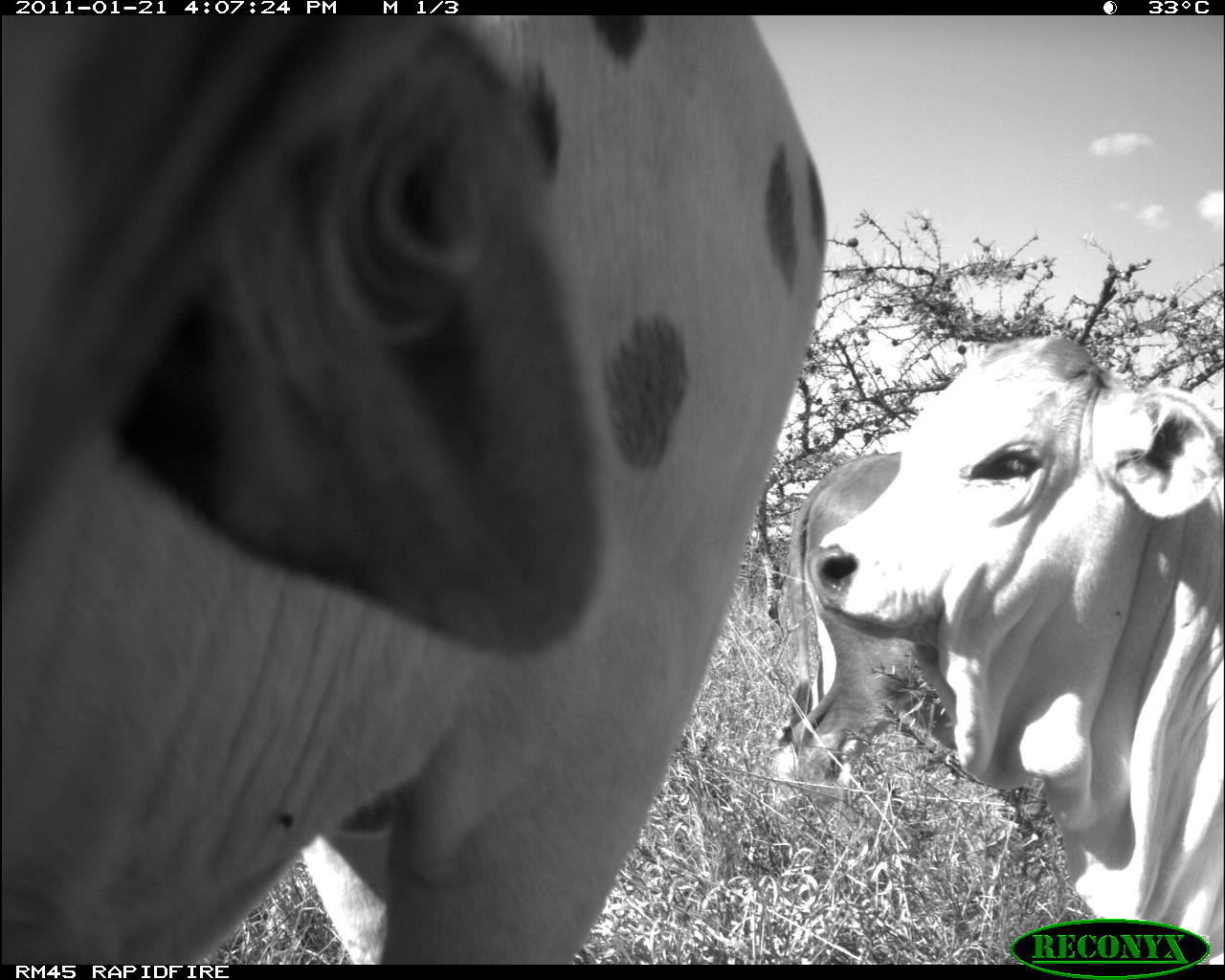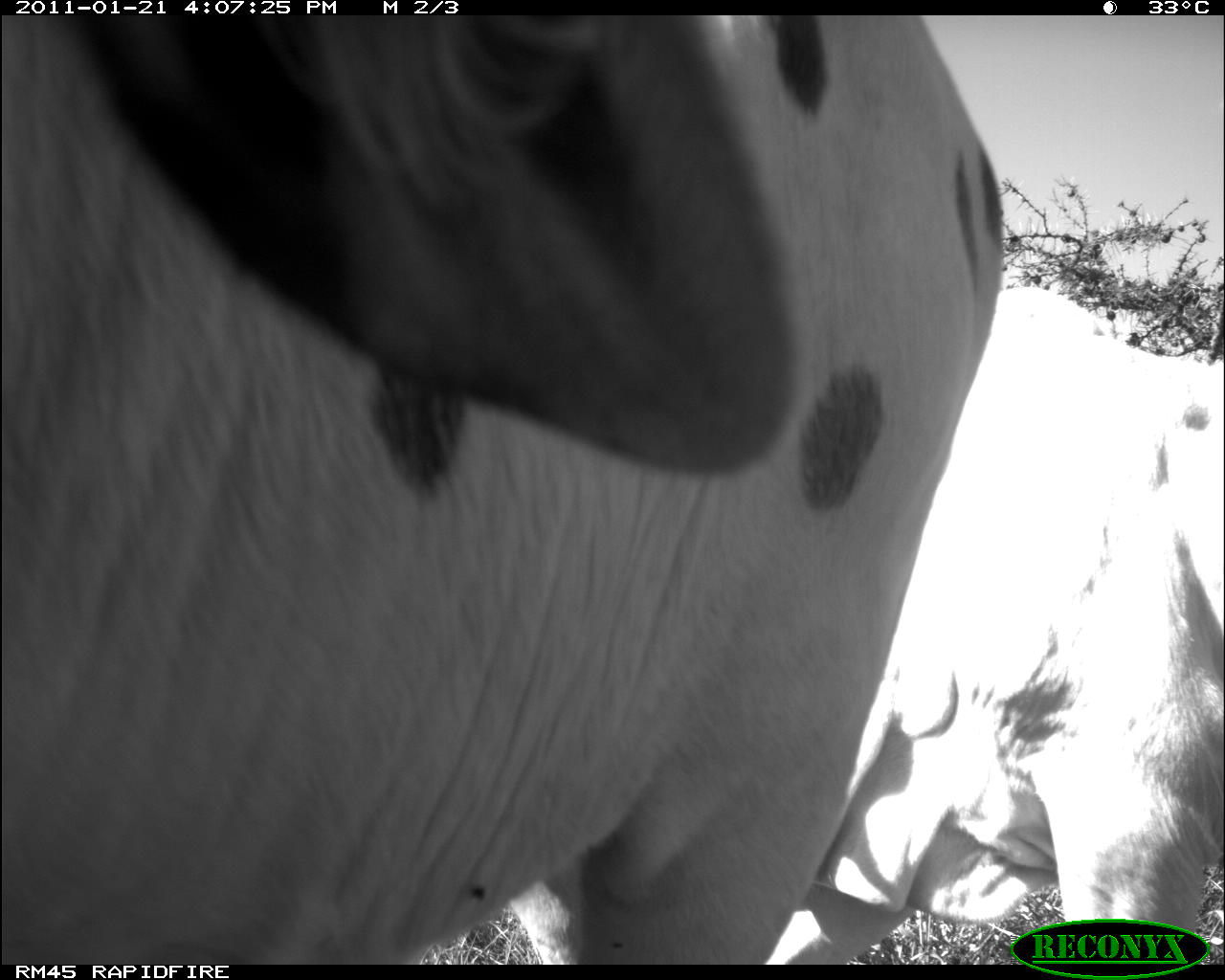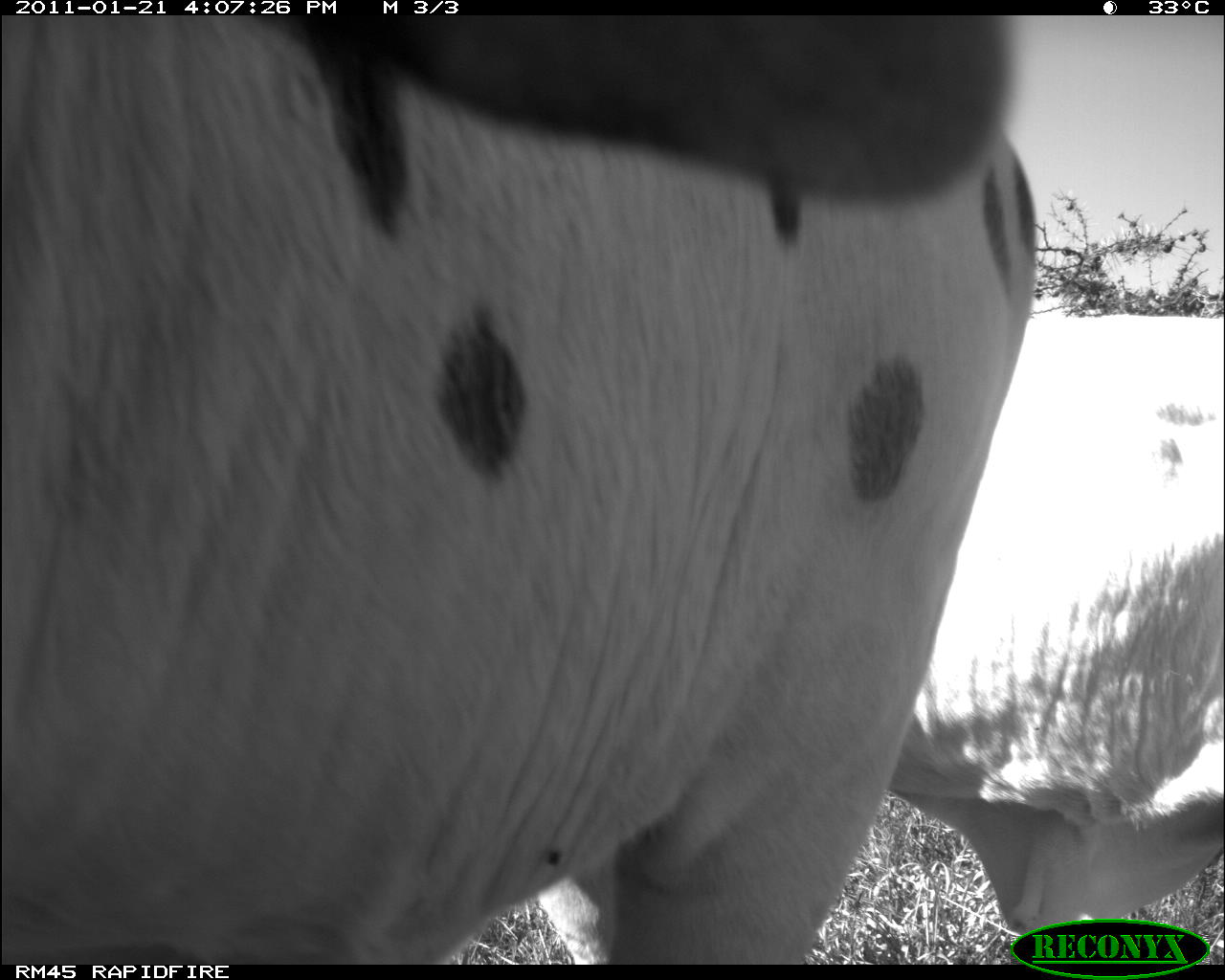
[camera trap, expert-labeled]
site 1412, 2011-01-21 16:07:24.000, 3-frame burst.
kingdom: Animalia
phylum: Chordata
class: Mammalia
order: Artiodactyla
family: Bovidae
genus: Bos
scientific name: Bos taurus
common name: domestic cattle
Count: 3.